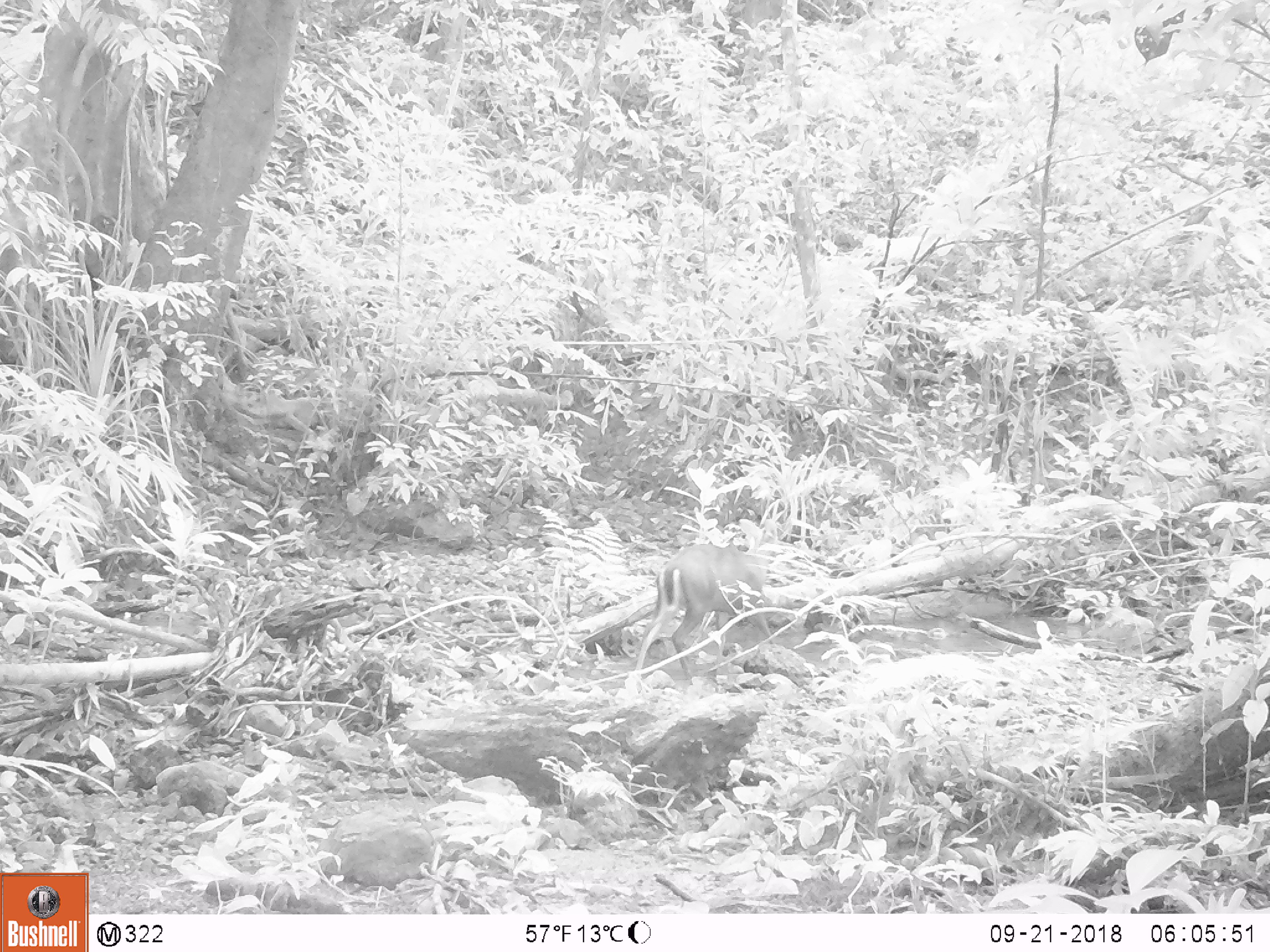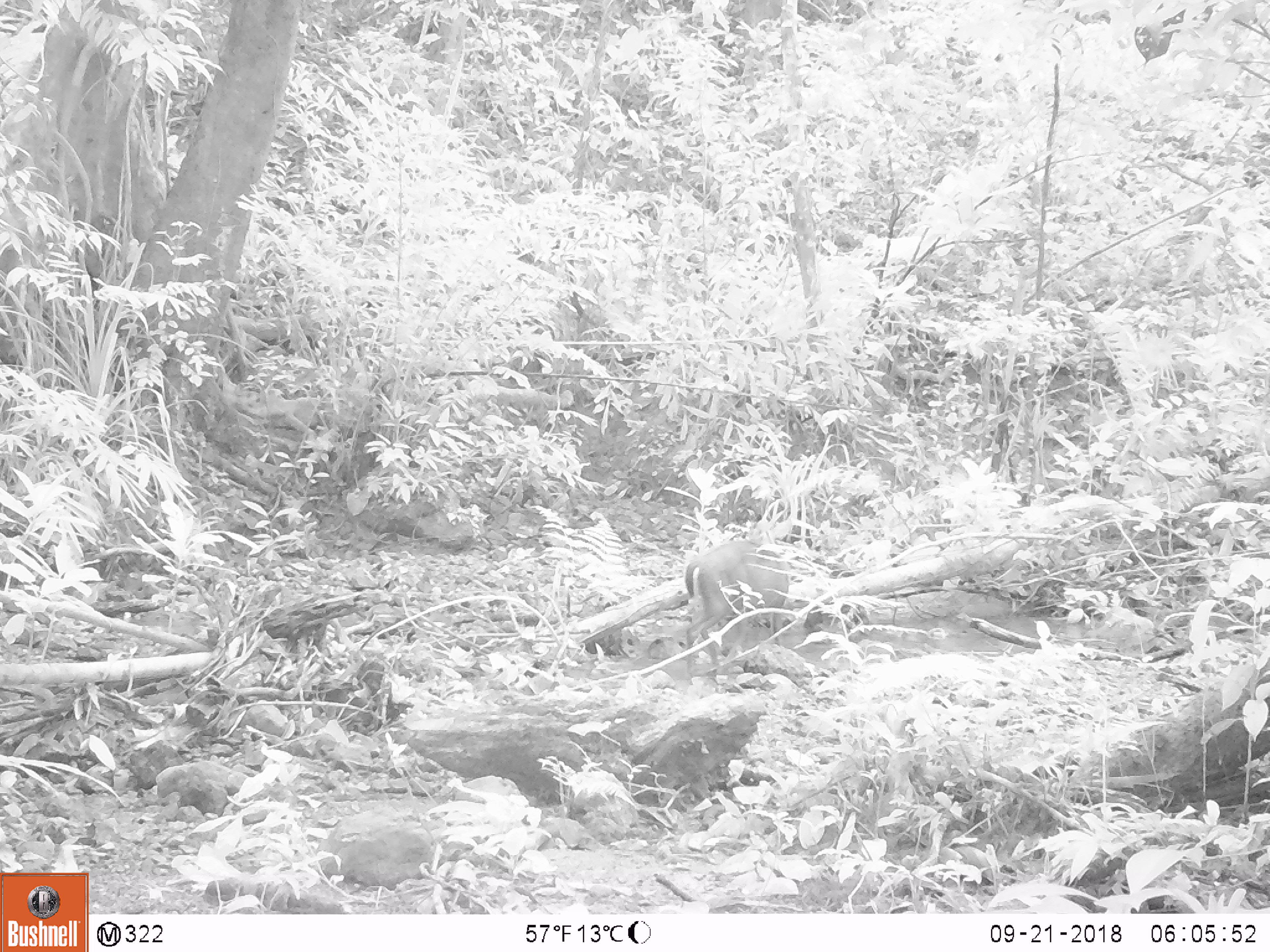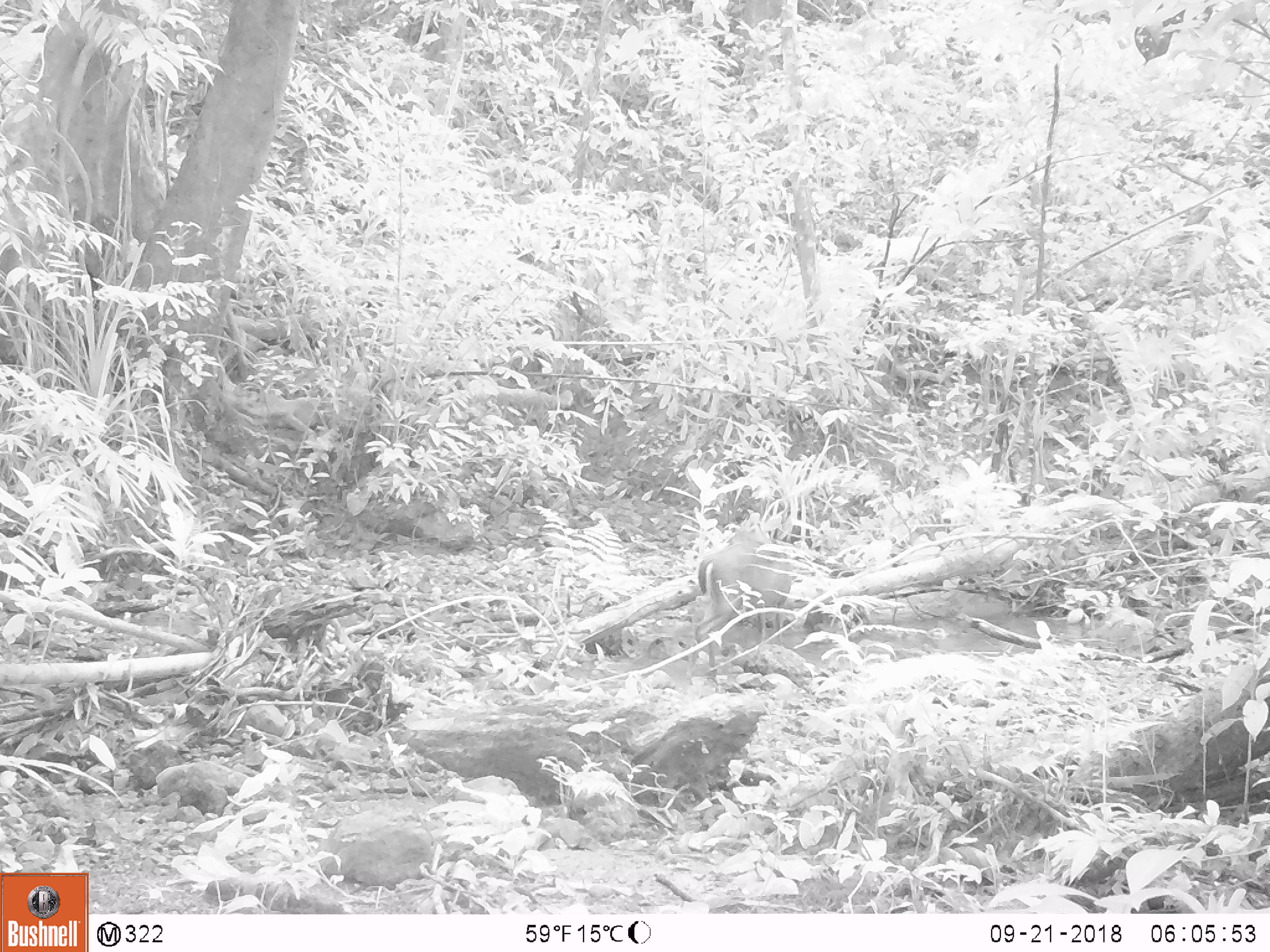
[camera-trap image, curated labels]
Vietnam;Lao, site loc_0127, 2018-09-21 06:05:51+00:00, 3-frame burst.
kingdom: Animalia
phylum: Chordata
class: Mammalia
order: Artiodactyla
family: Cervidae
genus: Muntiacus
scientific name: Muntiacus rooseveltorum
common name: roosevelt's muntjac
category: roosevelts muntjac group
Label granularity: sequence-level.